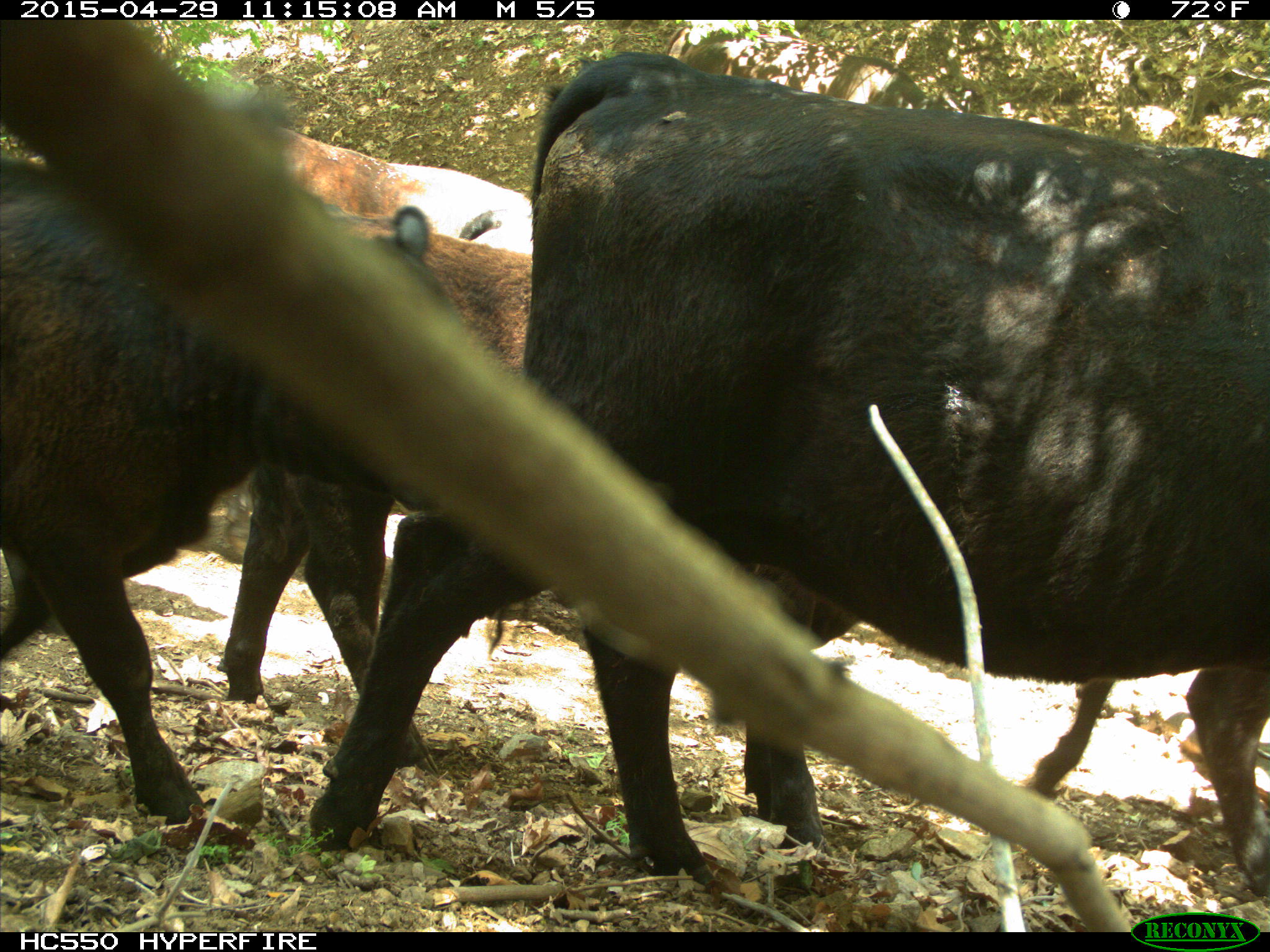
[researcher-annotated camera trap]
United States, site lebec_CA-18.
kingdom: Animalia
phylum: Chordata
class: Mammalia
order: Artiodactyla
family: Bovidae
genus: Bos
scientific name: Bos taurus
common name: domestic cow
Bos taurus (domestic cow).